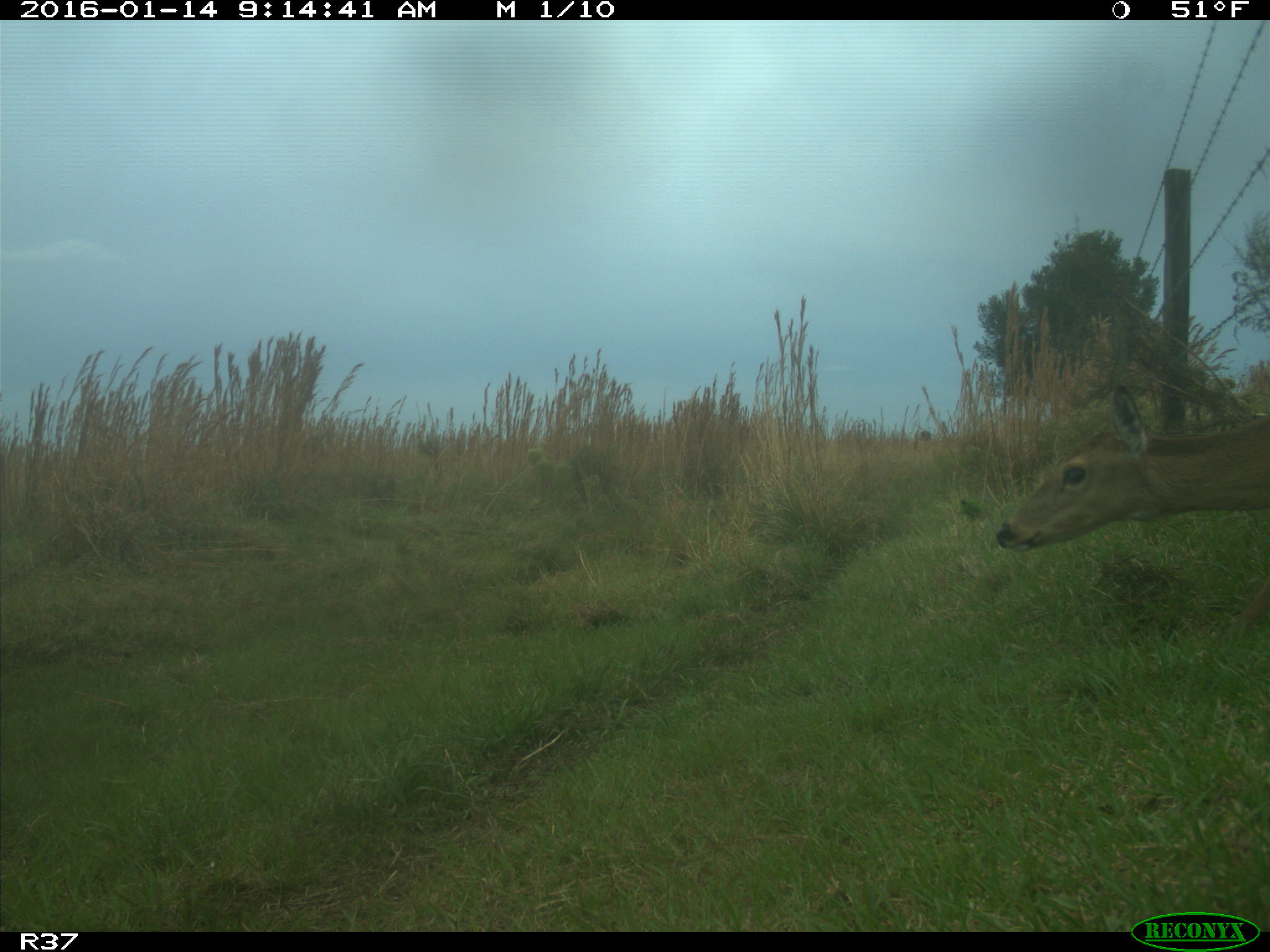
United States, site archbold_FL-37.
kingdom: Animalia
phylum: Chordata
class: Mammalia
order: Artiodactyla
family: Cervidae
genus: Odocoileus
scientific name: Odocoileus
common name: deer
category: unidentified deer